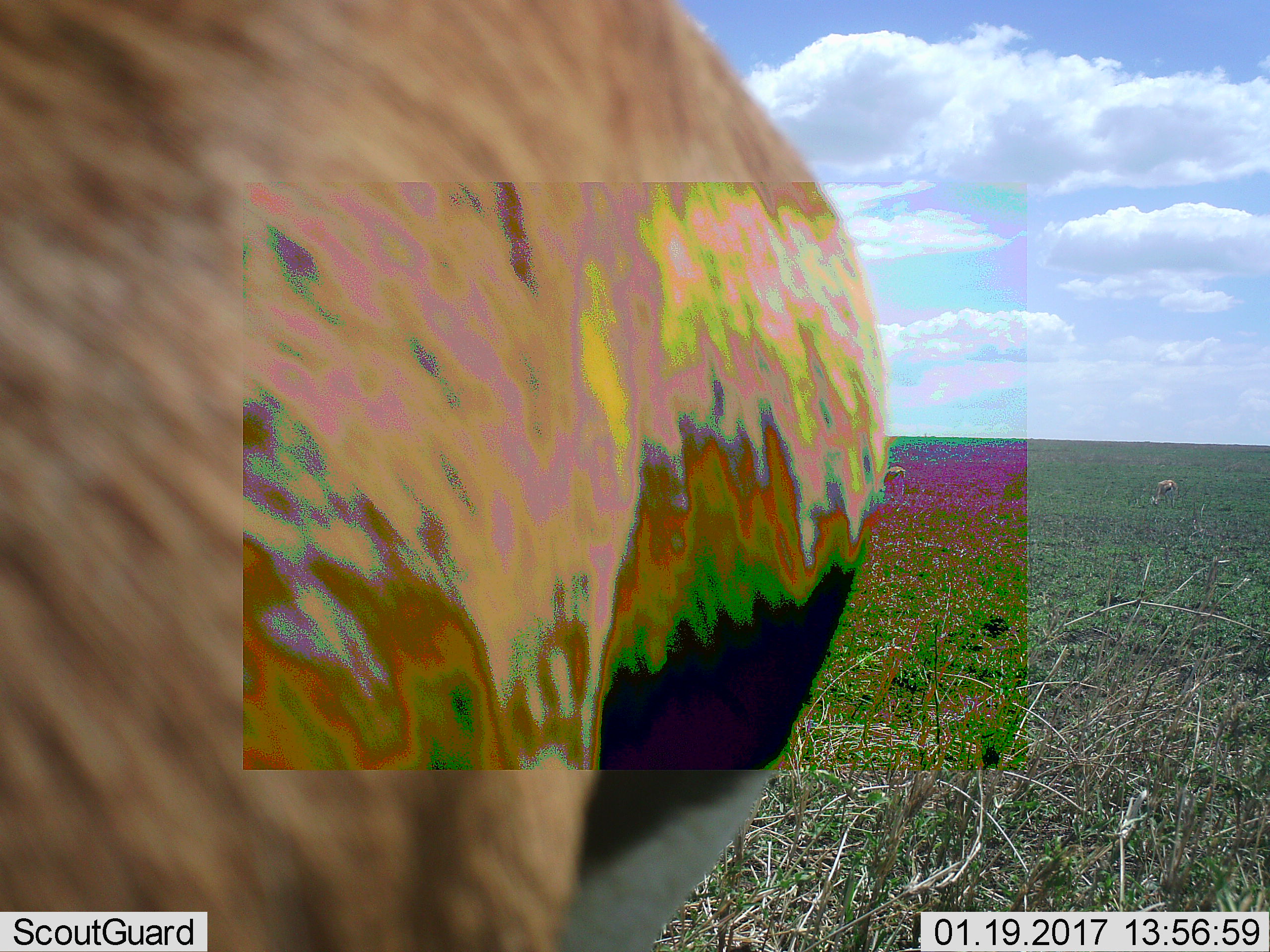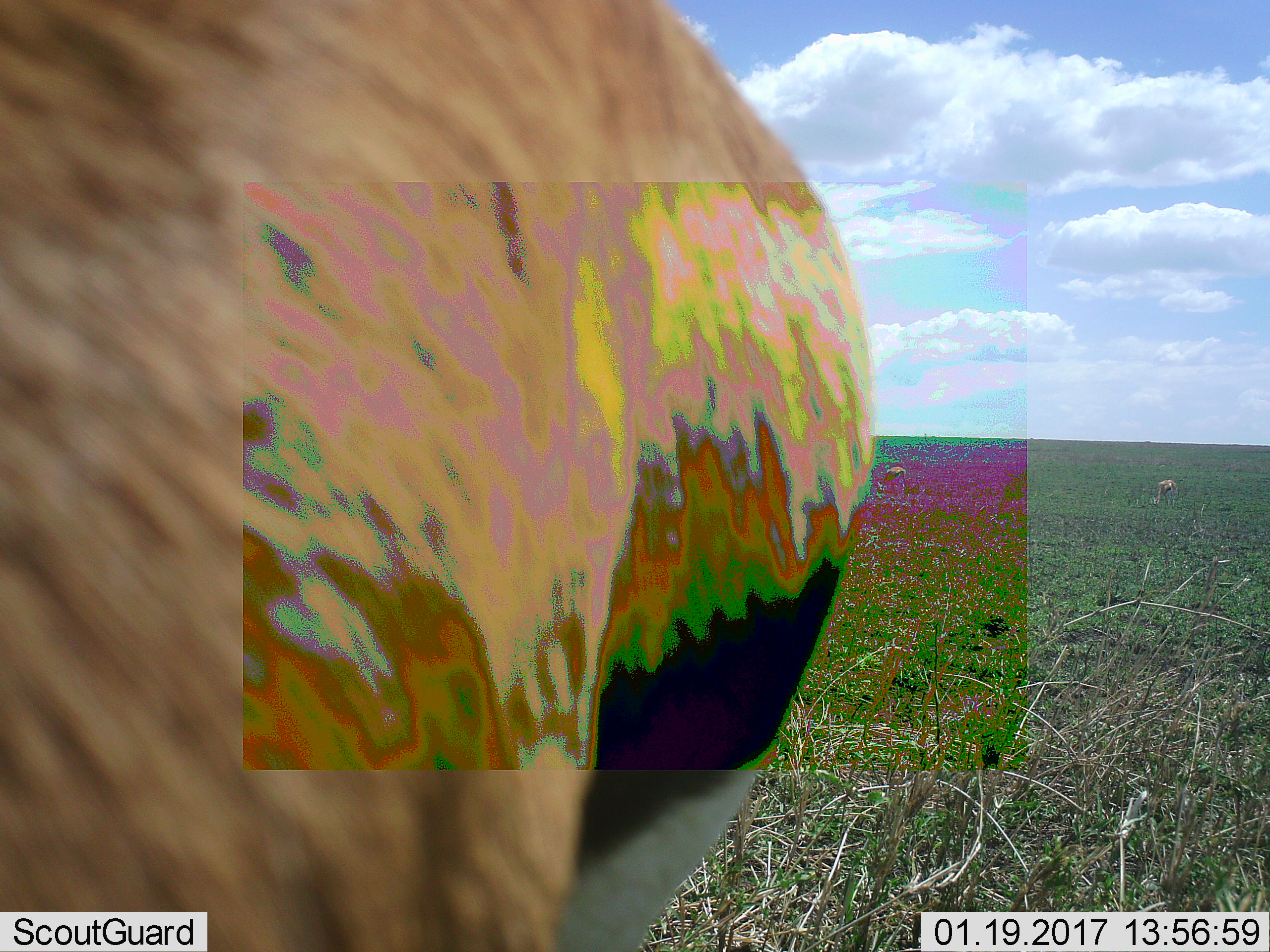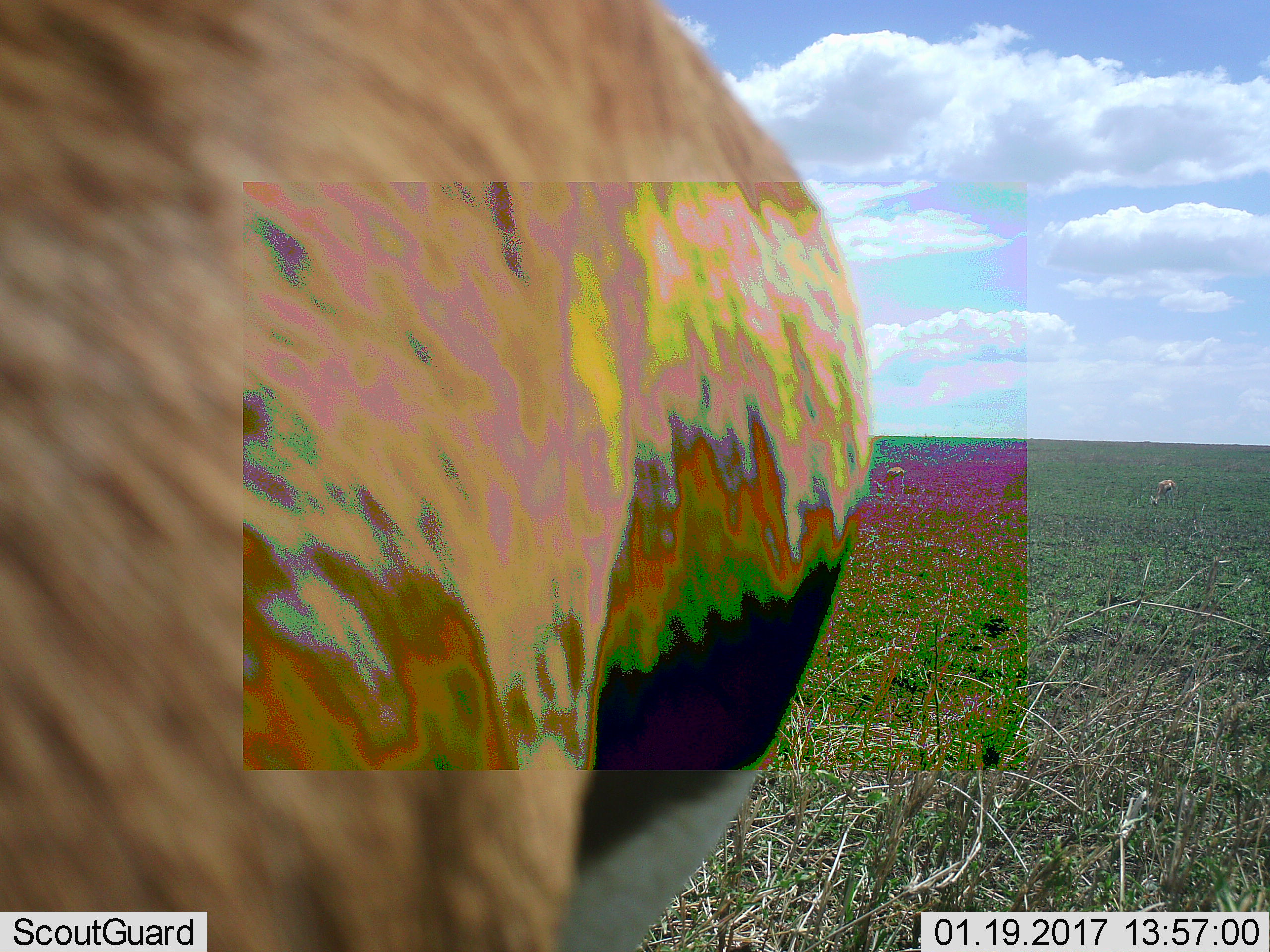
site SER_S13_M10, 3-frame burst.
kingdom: Animalia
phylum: Chordata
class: Mammalia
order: Artiodactyla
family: Bovidae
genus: Eudorcas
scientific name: Eudorcas thomsonii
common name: thomson's gazelle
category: gazellethomsons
Gazellethomsons (thomson's gazelle) (Eudorcas thomsonii), count 3. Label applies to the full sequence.